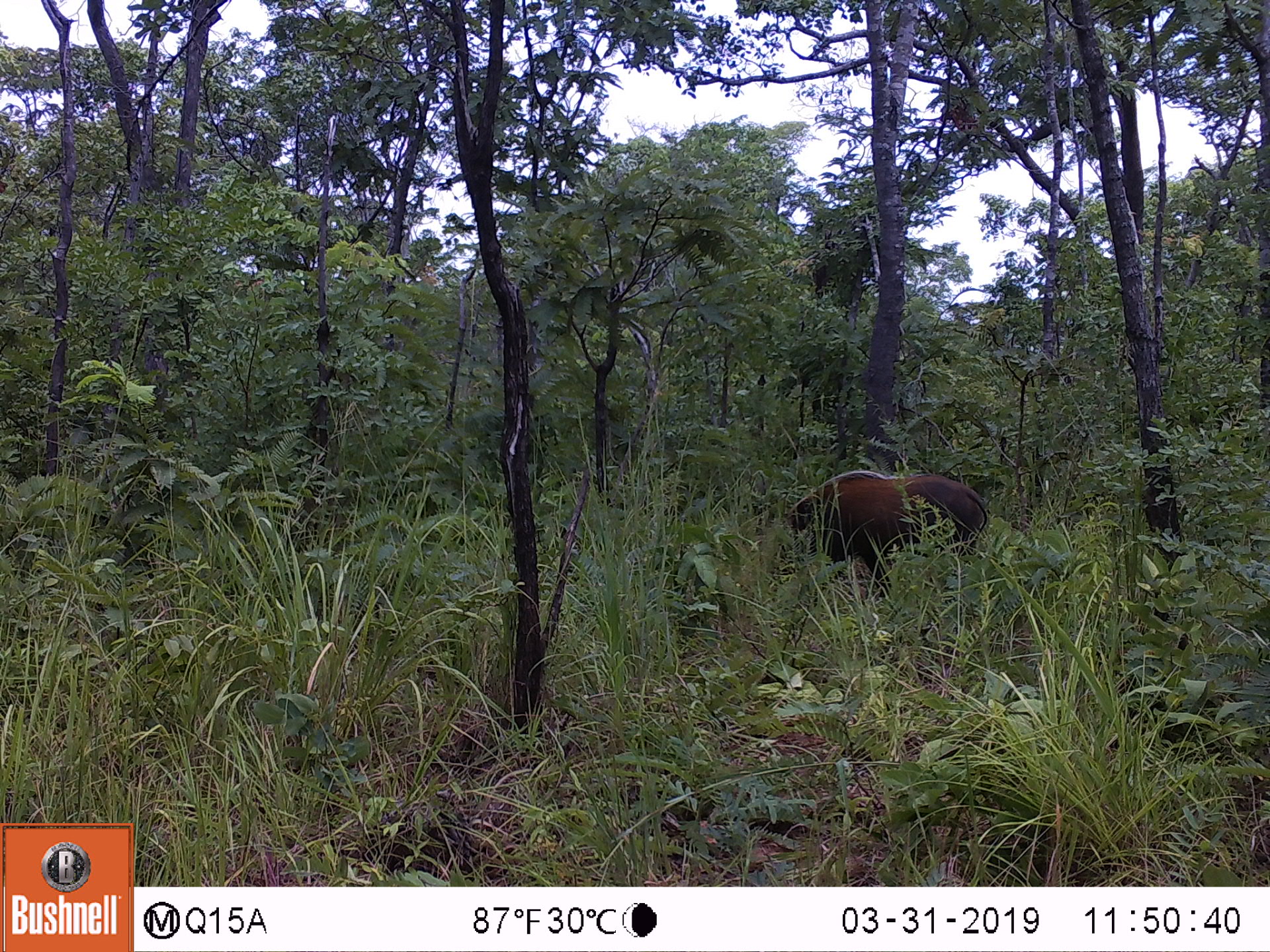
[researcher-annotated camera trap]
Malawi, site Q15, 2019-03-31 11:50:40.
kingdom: Animalia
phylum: Chordata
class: Mammalia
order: Artiodactyla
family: Suidae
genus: Potamochoerus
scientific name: Potamochoerus larvatus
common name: bushpig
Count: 1.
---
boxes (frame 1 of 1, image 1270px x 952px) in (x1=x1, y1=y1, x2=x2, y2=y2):
bushpig: (x1=778, y1=473, x2=989, y2=591)